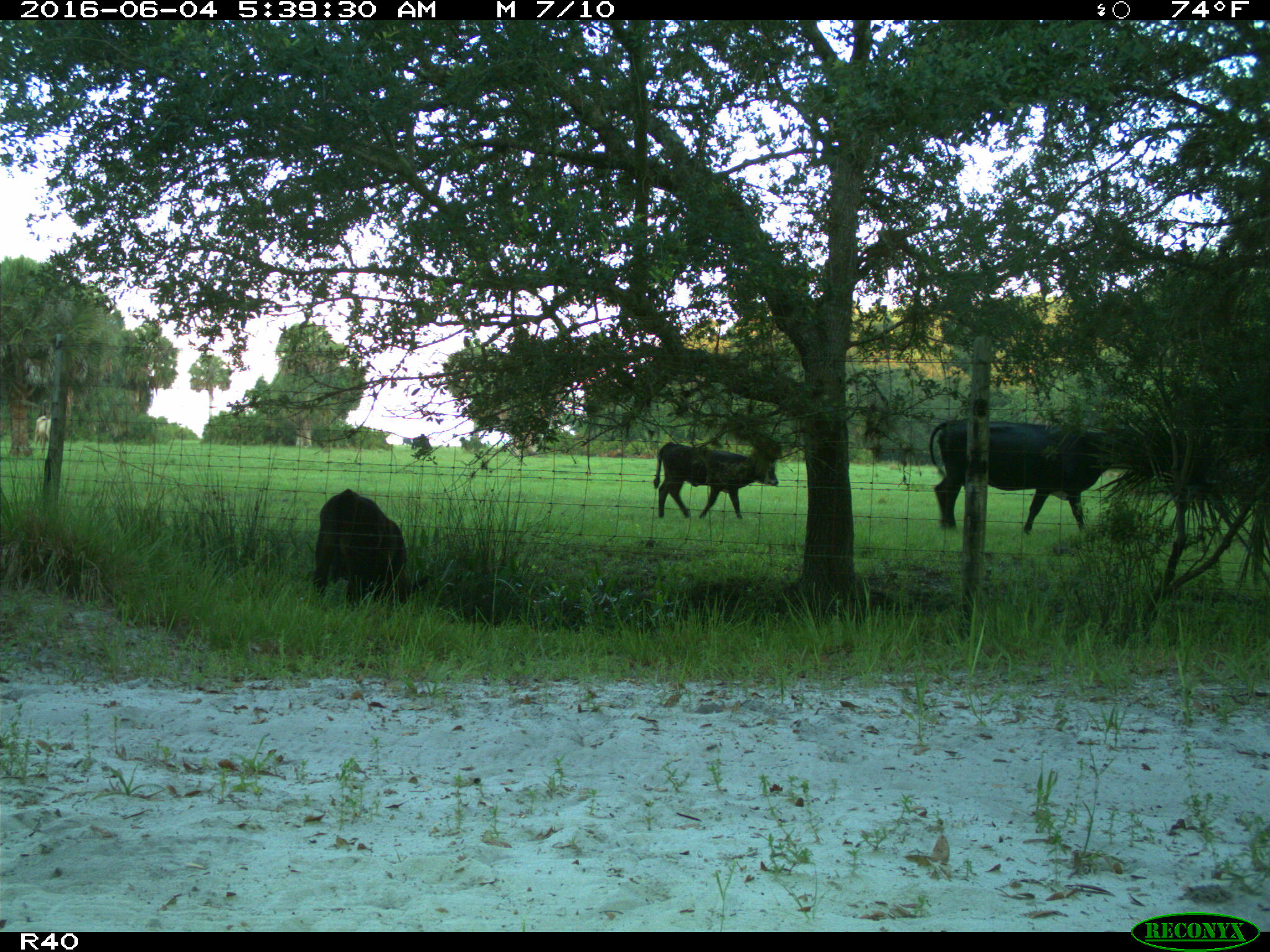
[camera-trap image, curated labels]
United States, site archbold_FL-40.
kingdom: Animalia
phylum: Chordata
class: Mammalia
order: Artiodactyla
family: Bovidae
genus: Bos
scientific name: Bos taurus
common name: domestic cow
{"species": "Bos taurus (domestic cow)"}